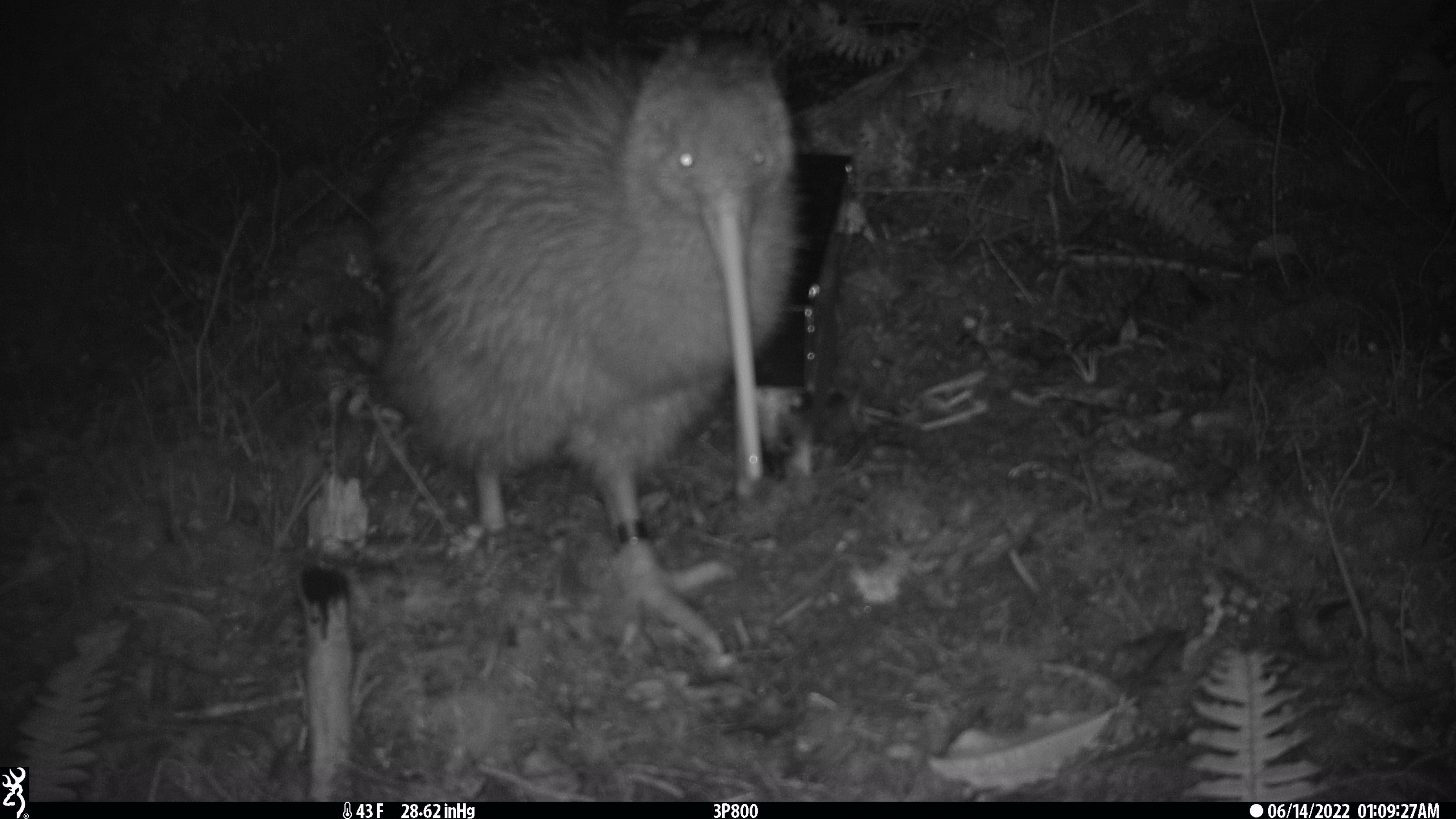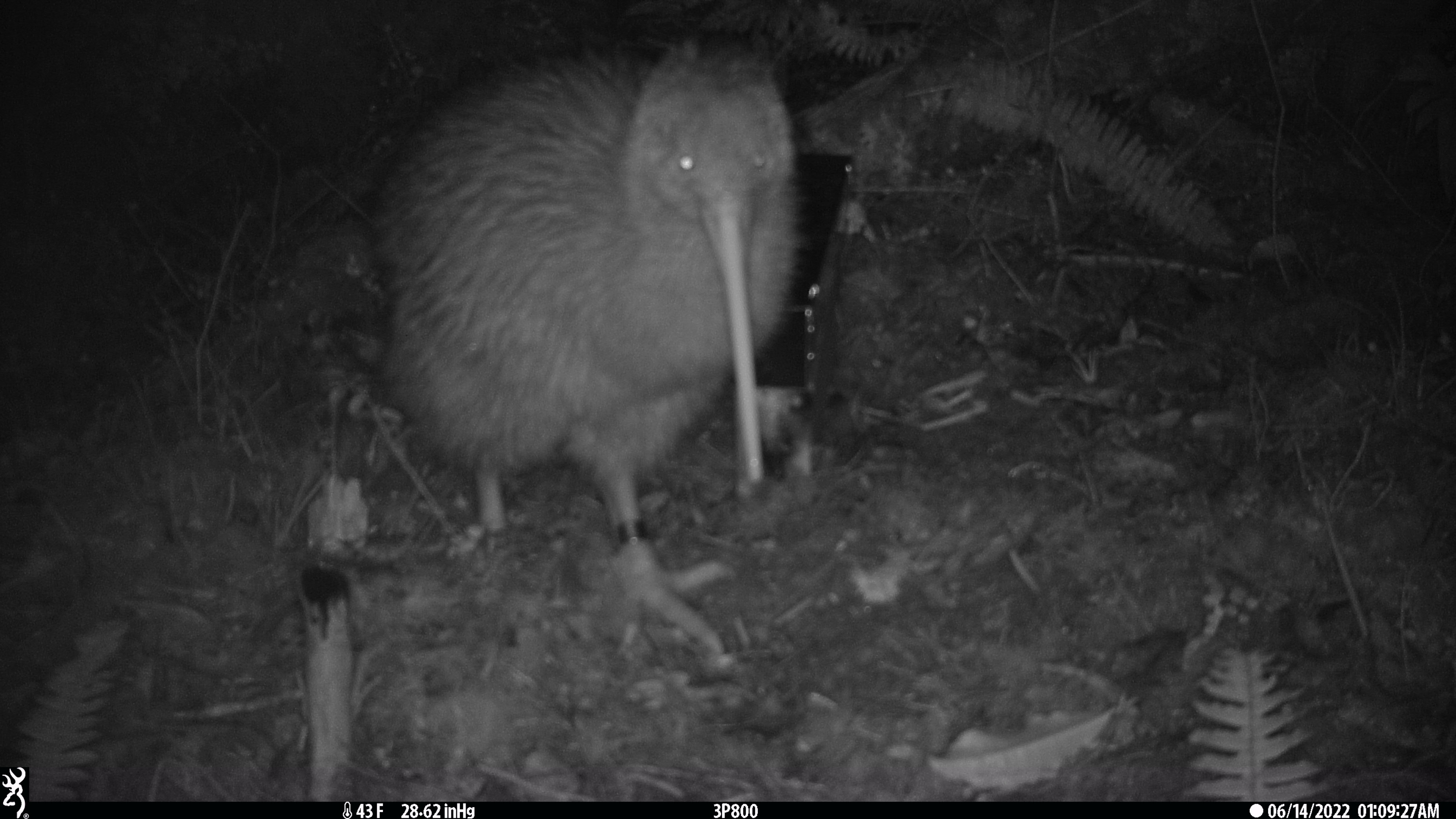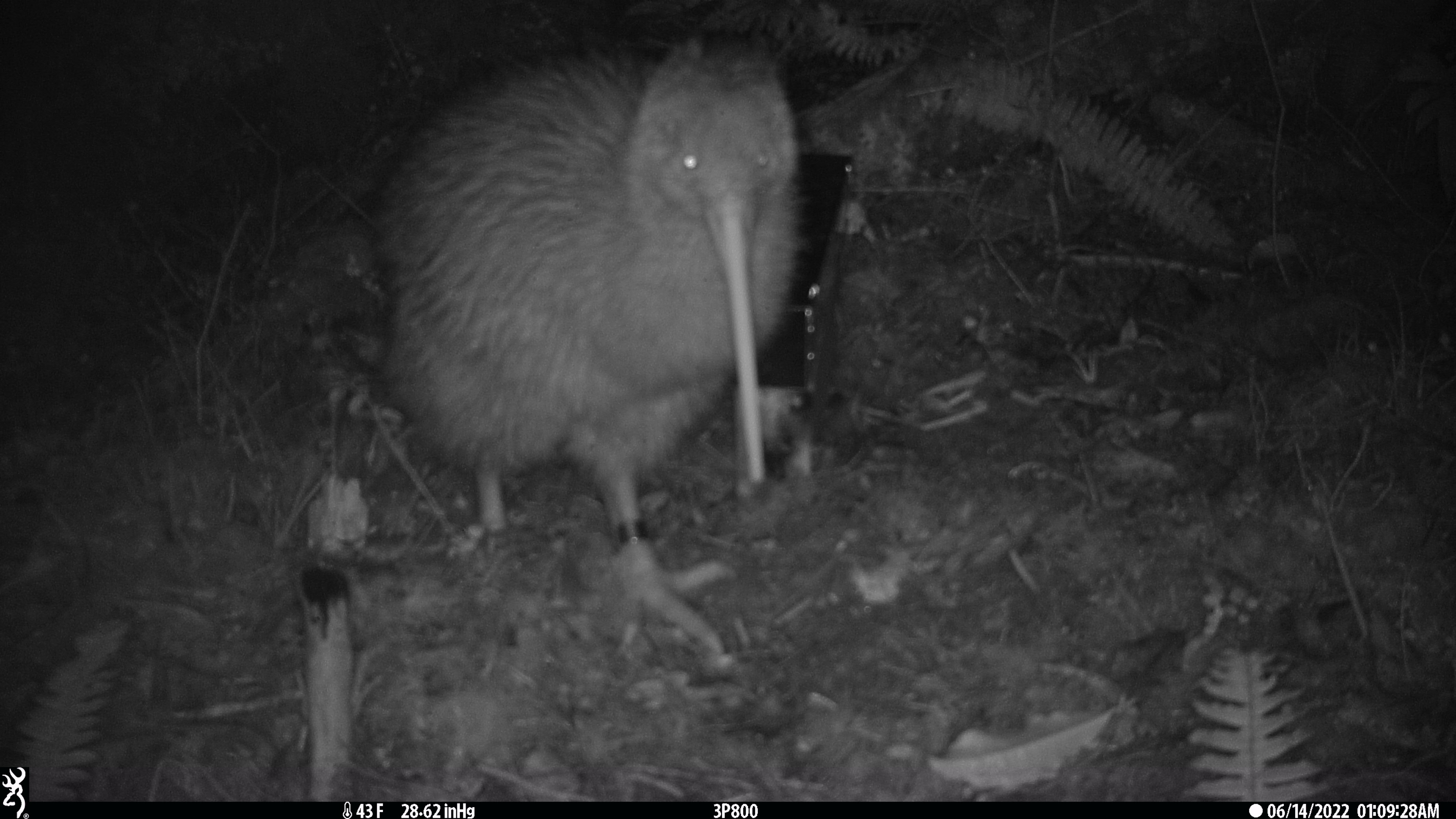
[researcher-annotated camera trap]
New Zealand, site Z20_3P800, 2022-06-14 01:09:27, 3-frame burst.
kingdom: Animalia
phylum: Chordata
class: Aves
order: Apterygiformes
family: Apterygidae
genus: Apteryx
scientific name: Apteryx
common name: kiwi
Kiwi (Apteryx).